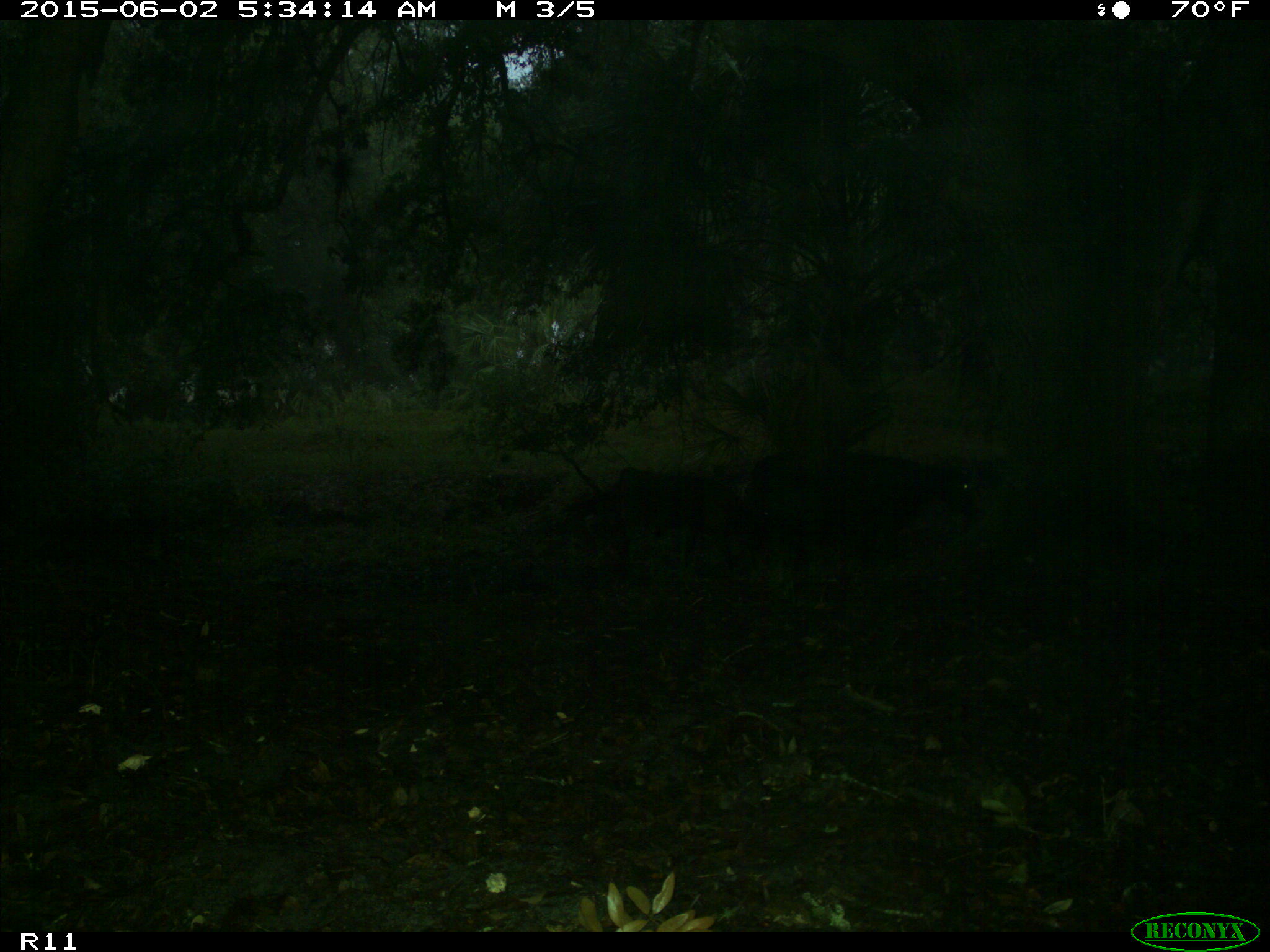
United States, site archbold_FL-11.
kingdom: Animalia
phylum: Chordata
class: Mammalia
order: Artiodactyla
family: Bovidae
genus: Bos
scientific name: Bos taurus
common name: domestic cow